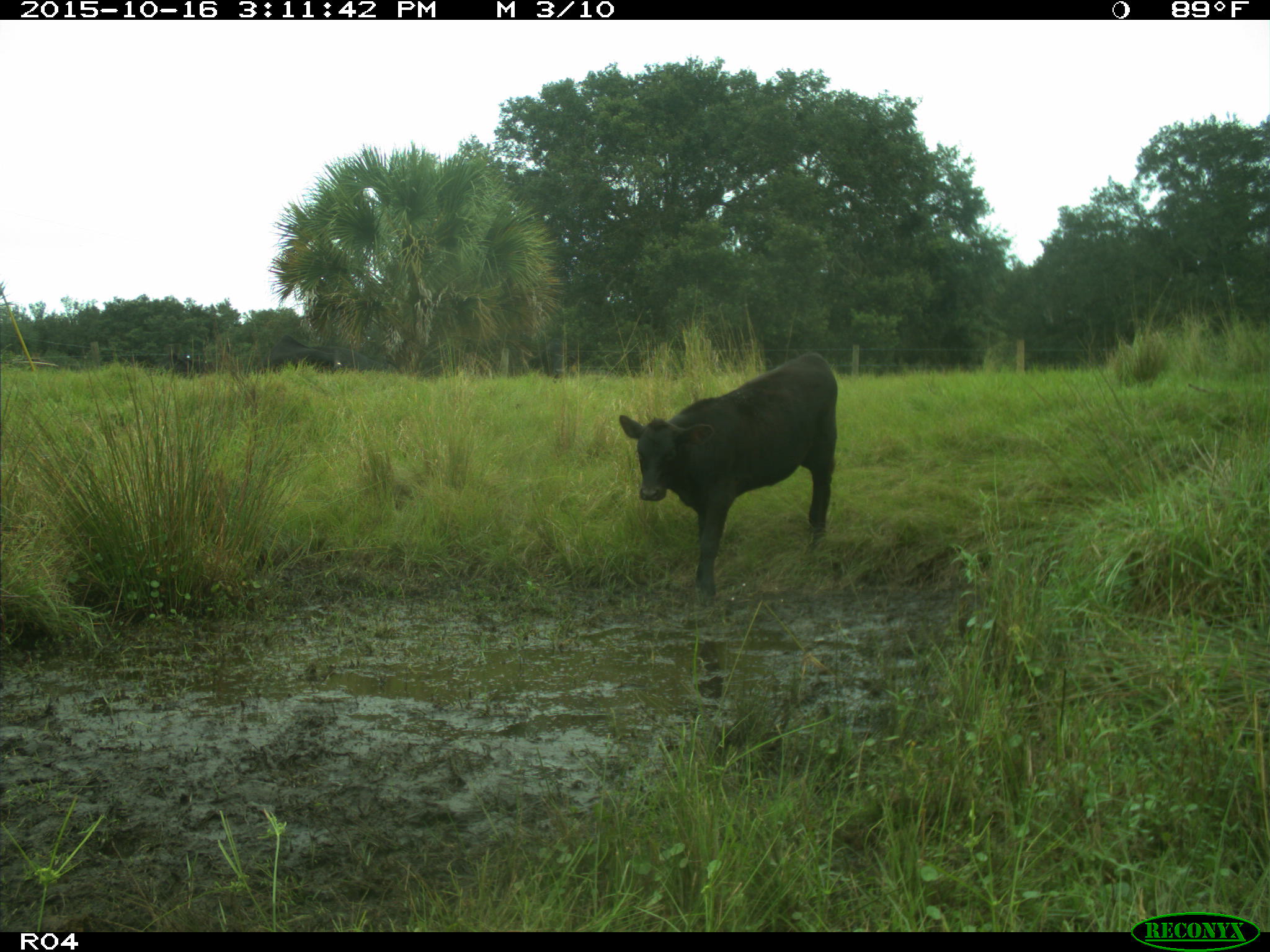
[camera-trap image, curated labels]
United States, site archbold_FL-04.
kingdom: Animalia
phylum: Chordata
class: Mammalia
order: Artiodactyla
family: Bovidae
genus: Bos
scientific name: Bos taurus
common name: domestic cow